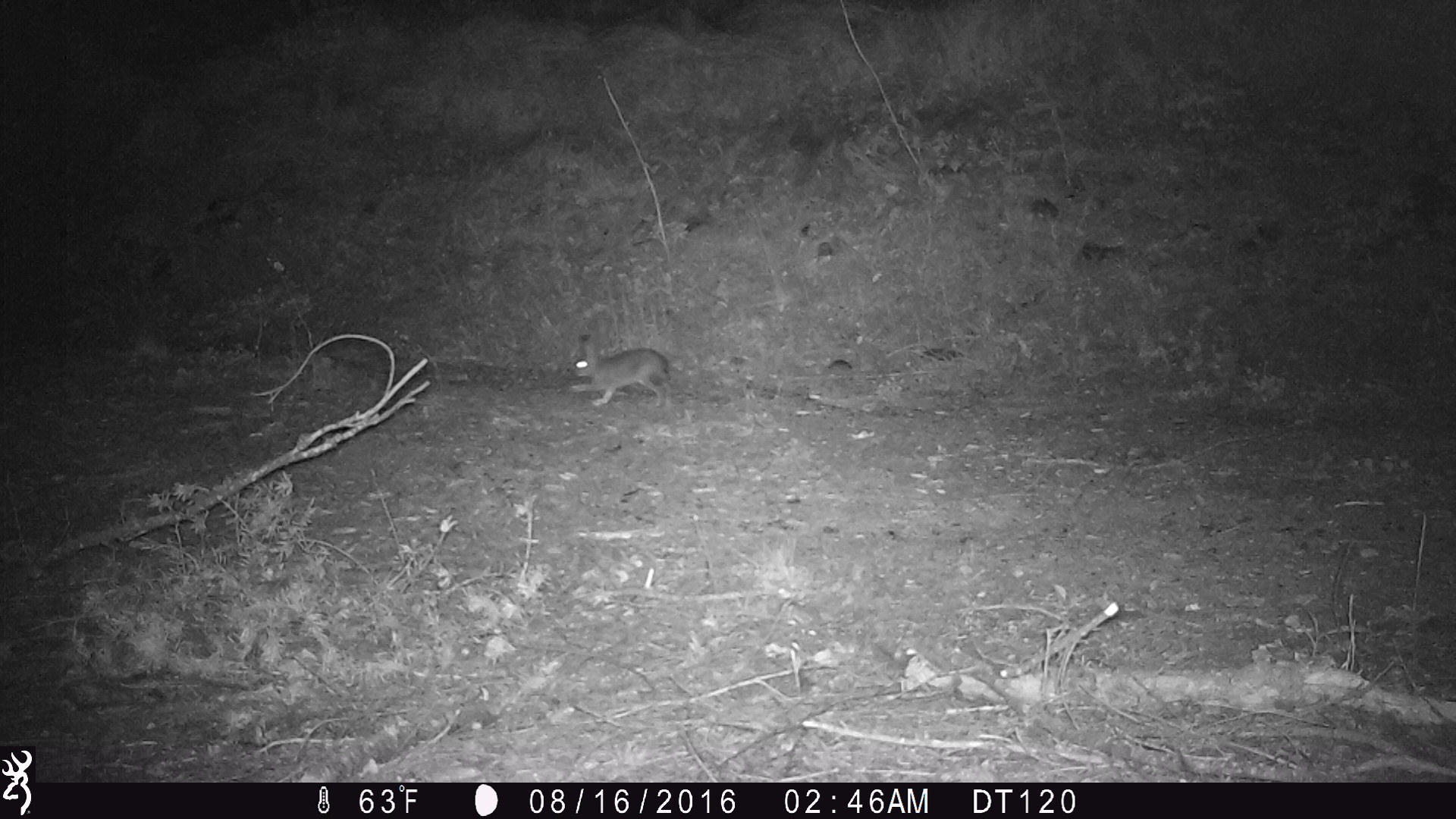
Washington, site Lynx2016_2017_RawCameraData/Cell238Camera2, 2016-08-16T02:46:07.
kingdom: Animalia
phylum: Chordata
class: Mammalia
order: Lagomorpha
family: Leporidae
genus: Lepus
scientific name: Lepus americanus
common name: snowshoe hare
Lepus americanus (snowshoe hare). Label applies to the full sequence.